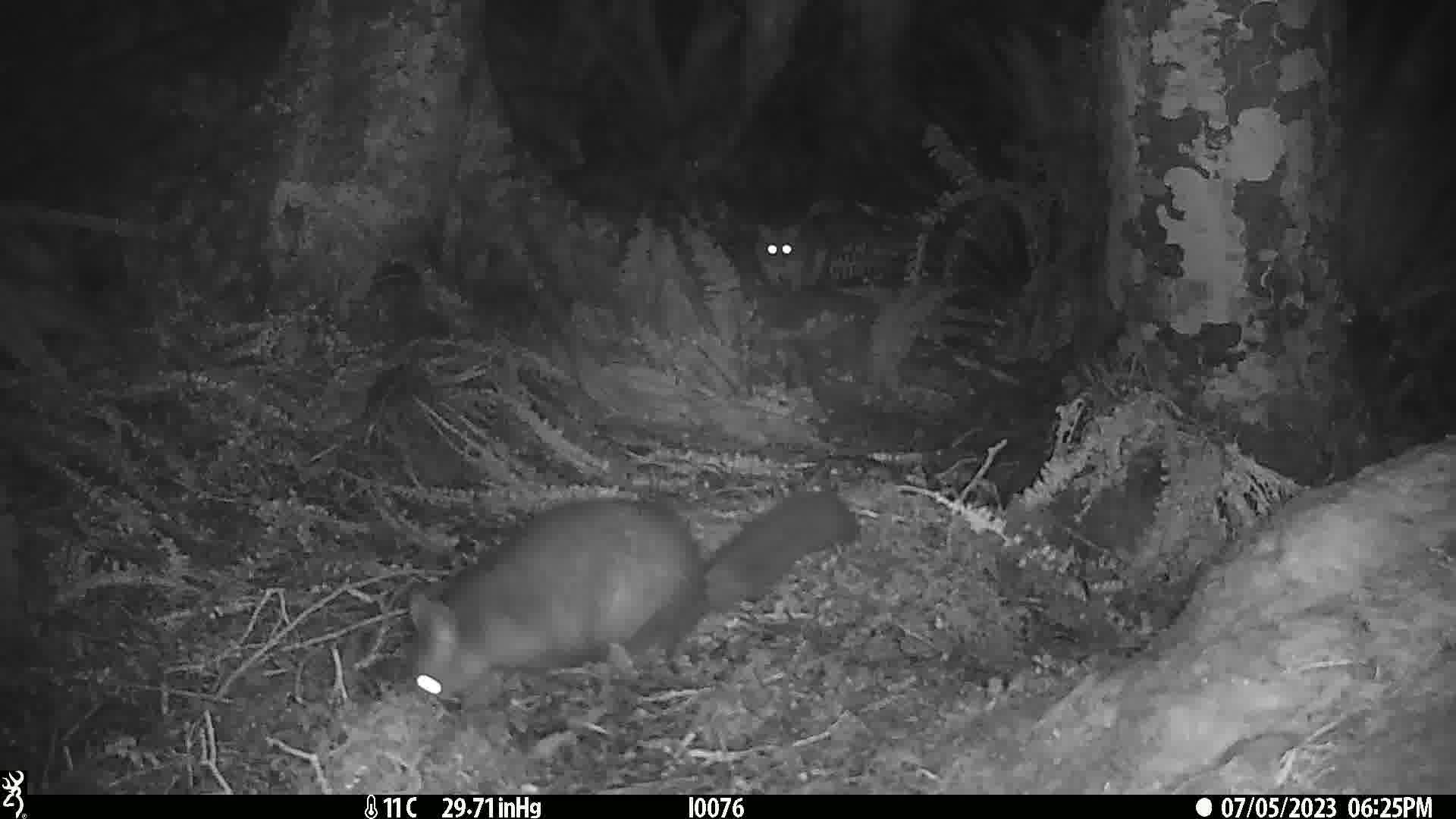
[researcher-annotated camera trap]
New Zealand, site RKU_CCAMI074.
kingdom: Animalia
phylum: Chordata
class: Mammalia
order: Diprotodontia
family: Phalangeridae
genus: Trichosurus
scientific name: Trichosurus vulpecula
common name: common brushtail possum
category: possum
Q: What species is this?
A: Possum (common brushtail possum) (Trichosurus vulpecula).